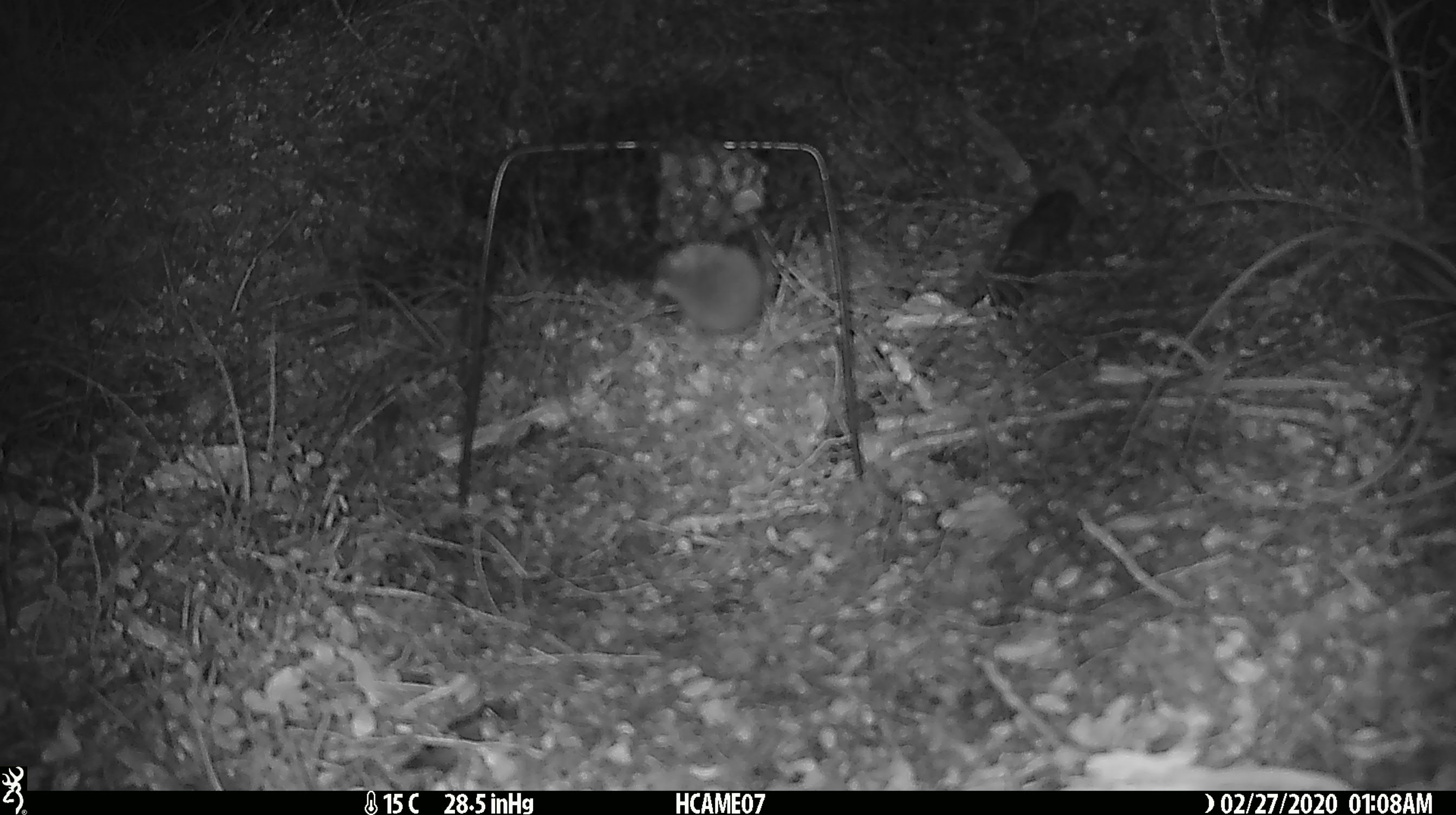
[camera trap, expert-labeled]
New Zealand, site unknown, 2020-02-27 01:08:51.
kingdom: Animalia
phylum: Chordata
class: Mammalia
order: Rodentia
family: Muridae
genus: Mus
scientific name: Mus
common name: mouse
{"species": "mouse (Mus)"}